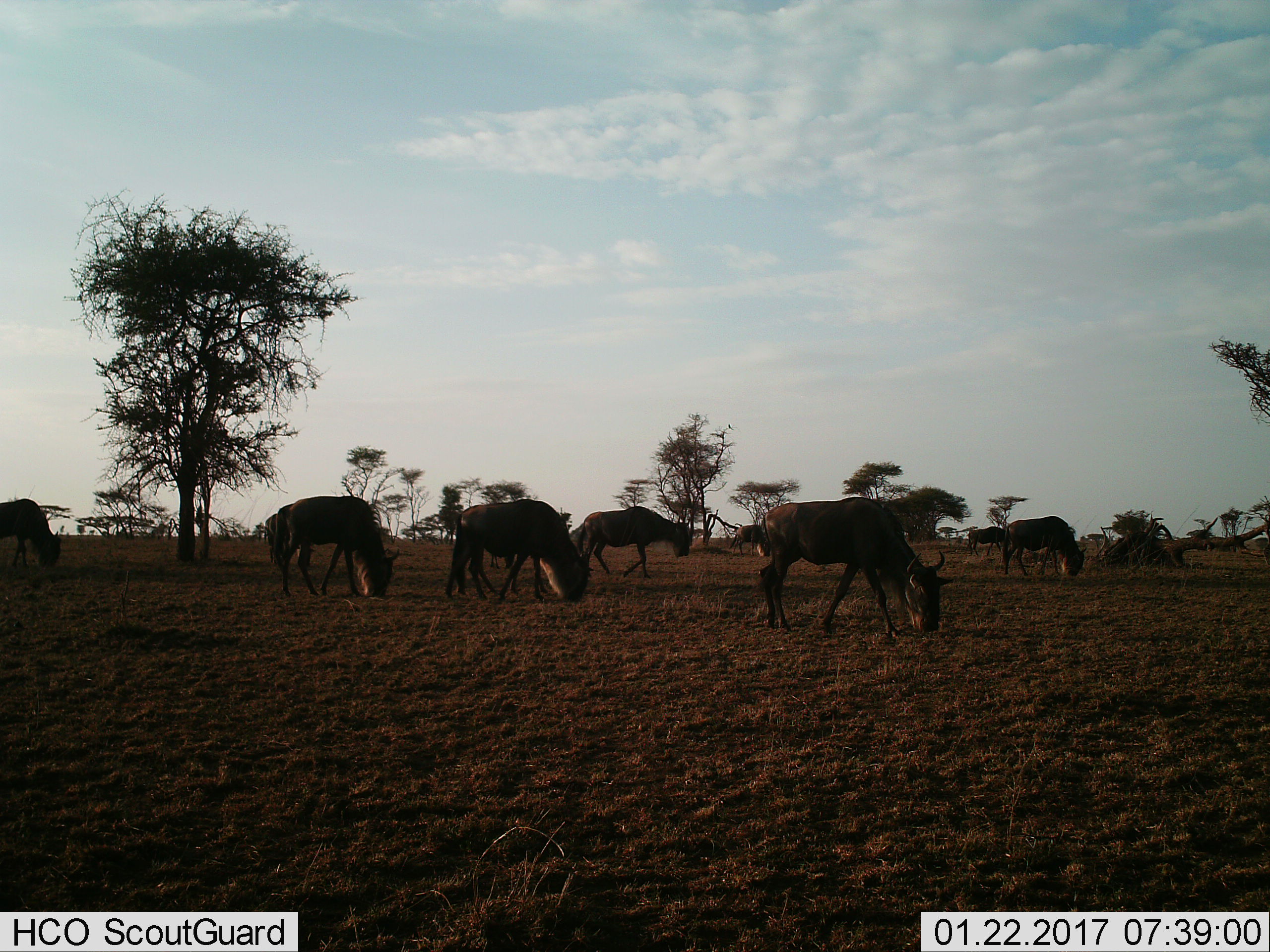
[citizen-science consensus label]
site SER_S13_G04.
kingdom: Animalia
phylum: Chordata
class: Mammalia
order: Artiodactyla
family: Bovidae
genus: Connochaetes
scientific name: Connochaetes taurinus taurinus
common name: blue wildebeest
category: wildebeestblue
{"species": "wildebeestblue (blue wildebeest) (Connochaetes taurinus taurinus)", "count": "8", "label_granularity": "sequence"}